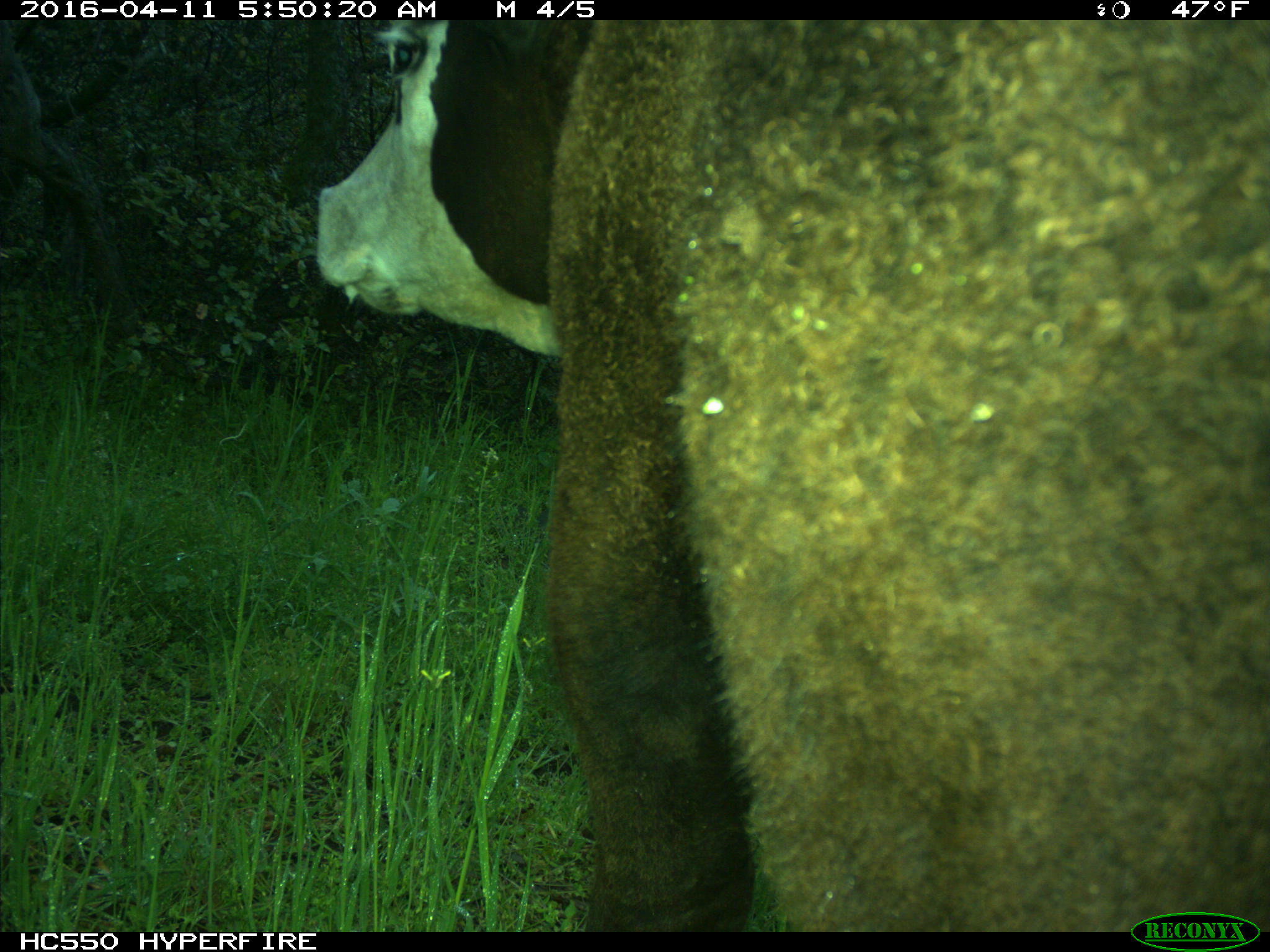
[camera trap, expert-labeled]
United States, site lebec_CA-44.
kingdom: Animalia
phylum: Chordata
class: Mammalia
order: Artiodactyla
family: Bovidae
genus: Bos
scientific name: Bos taurus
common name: domestic cow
Bos taurus (domestic cow).